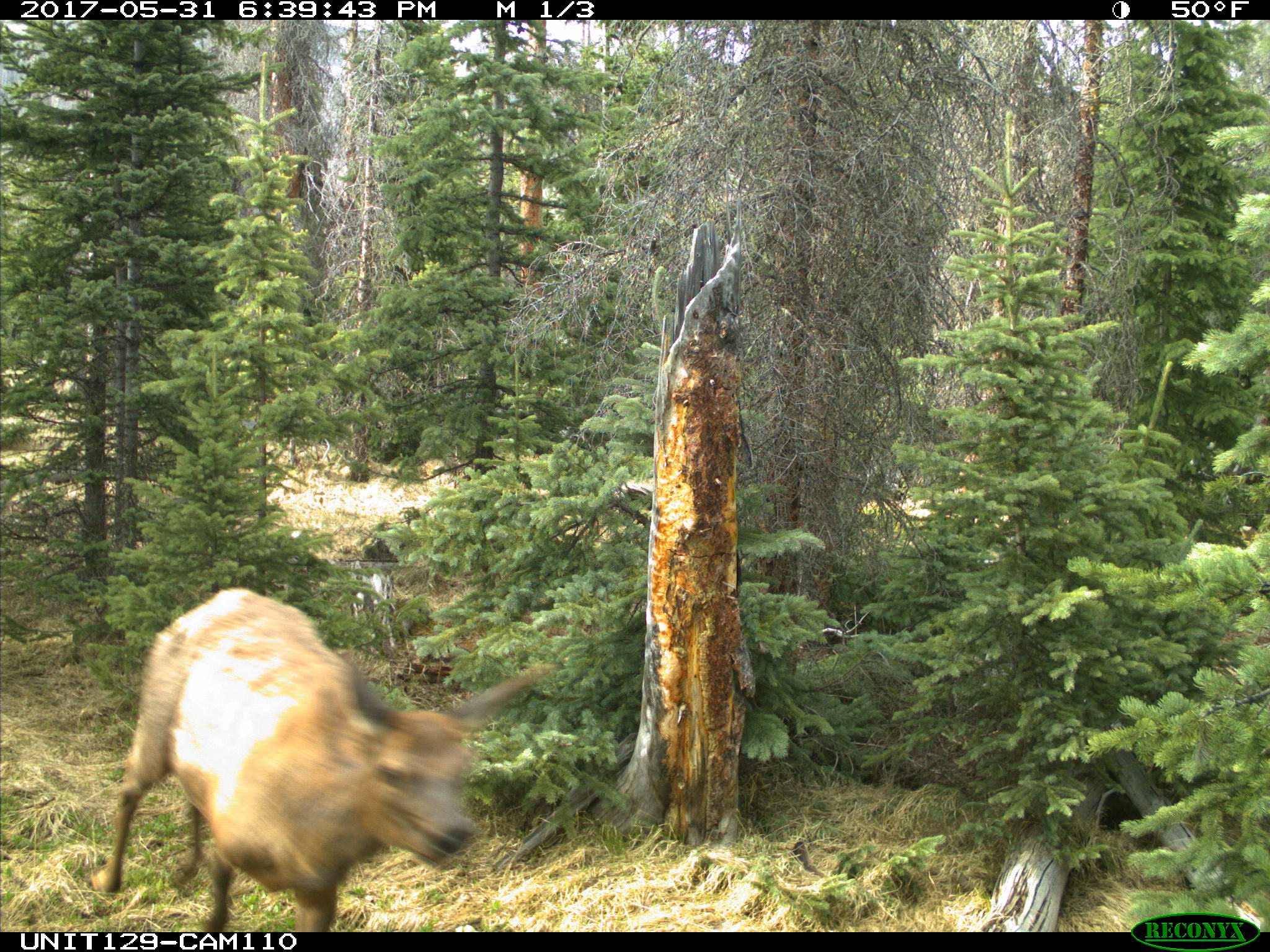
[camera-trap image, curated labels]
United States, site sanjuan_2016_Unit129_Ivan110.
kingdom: Animalia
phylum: Chordata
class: Mammalia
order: Artiodactyla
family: Cervidae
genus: Cervus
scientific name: Cervus elaphus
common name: red deer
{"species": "Cervus elaphus (red deer)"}